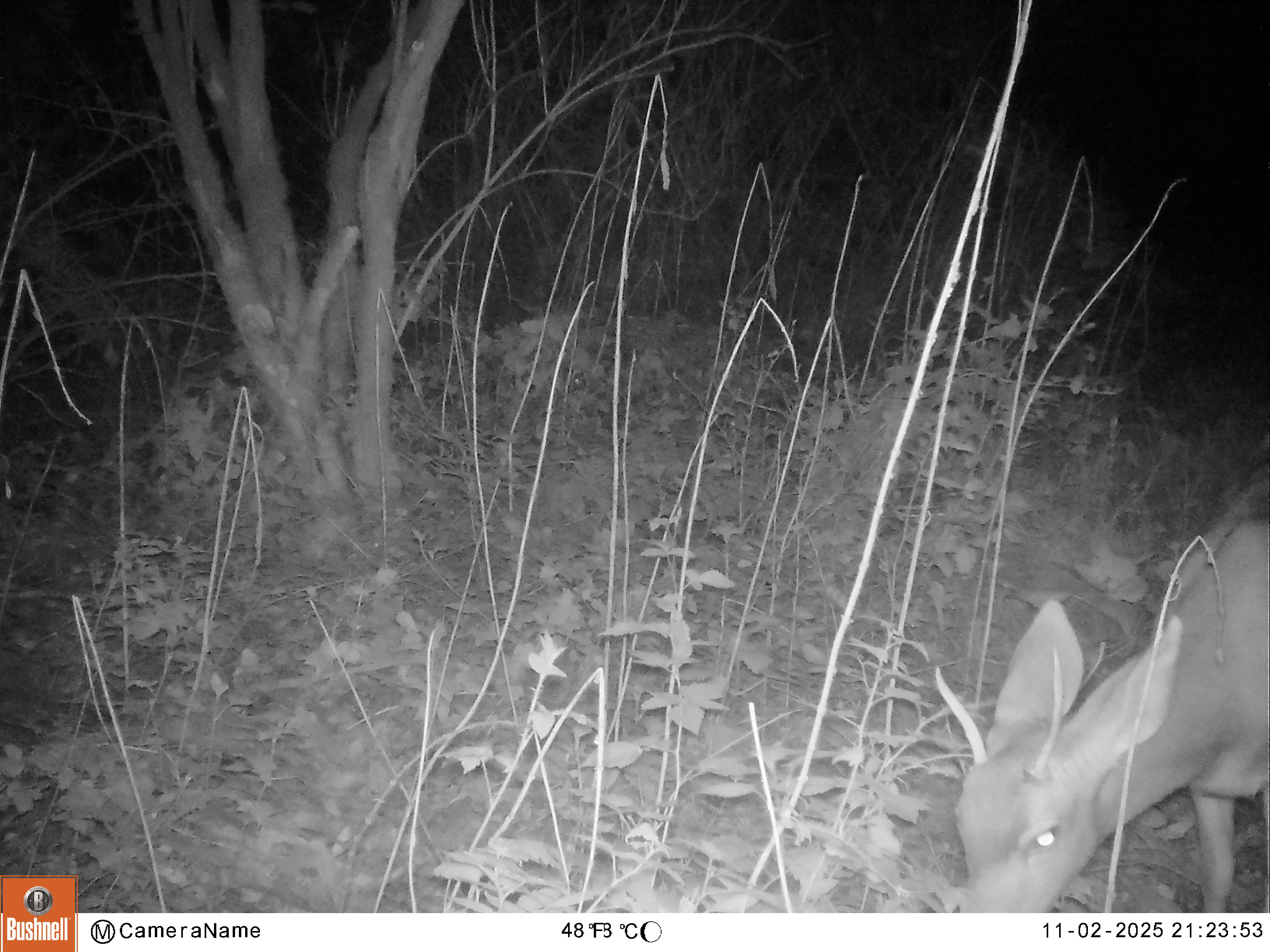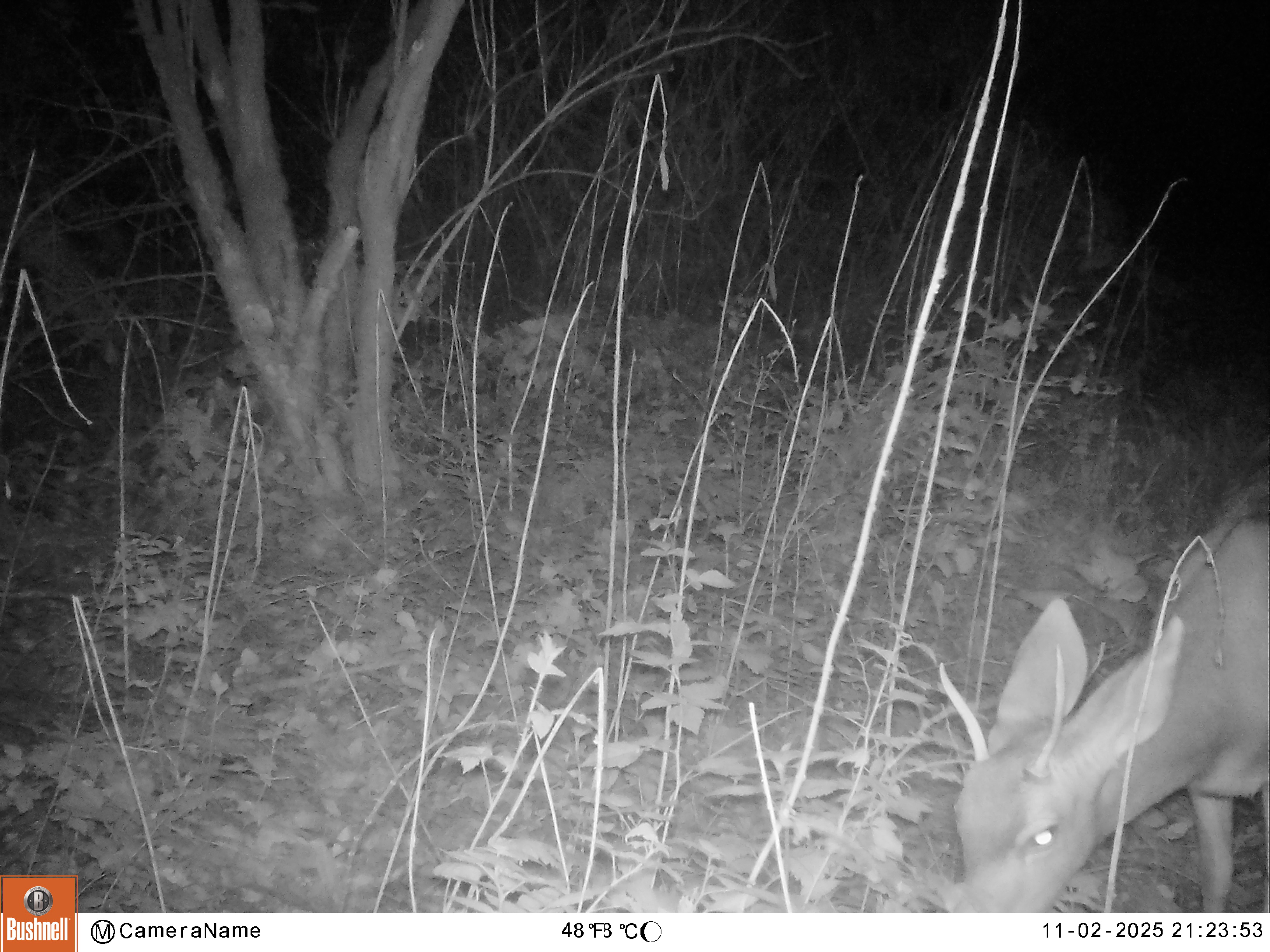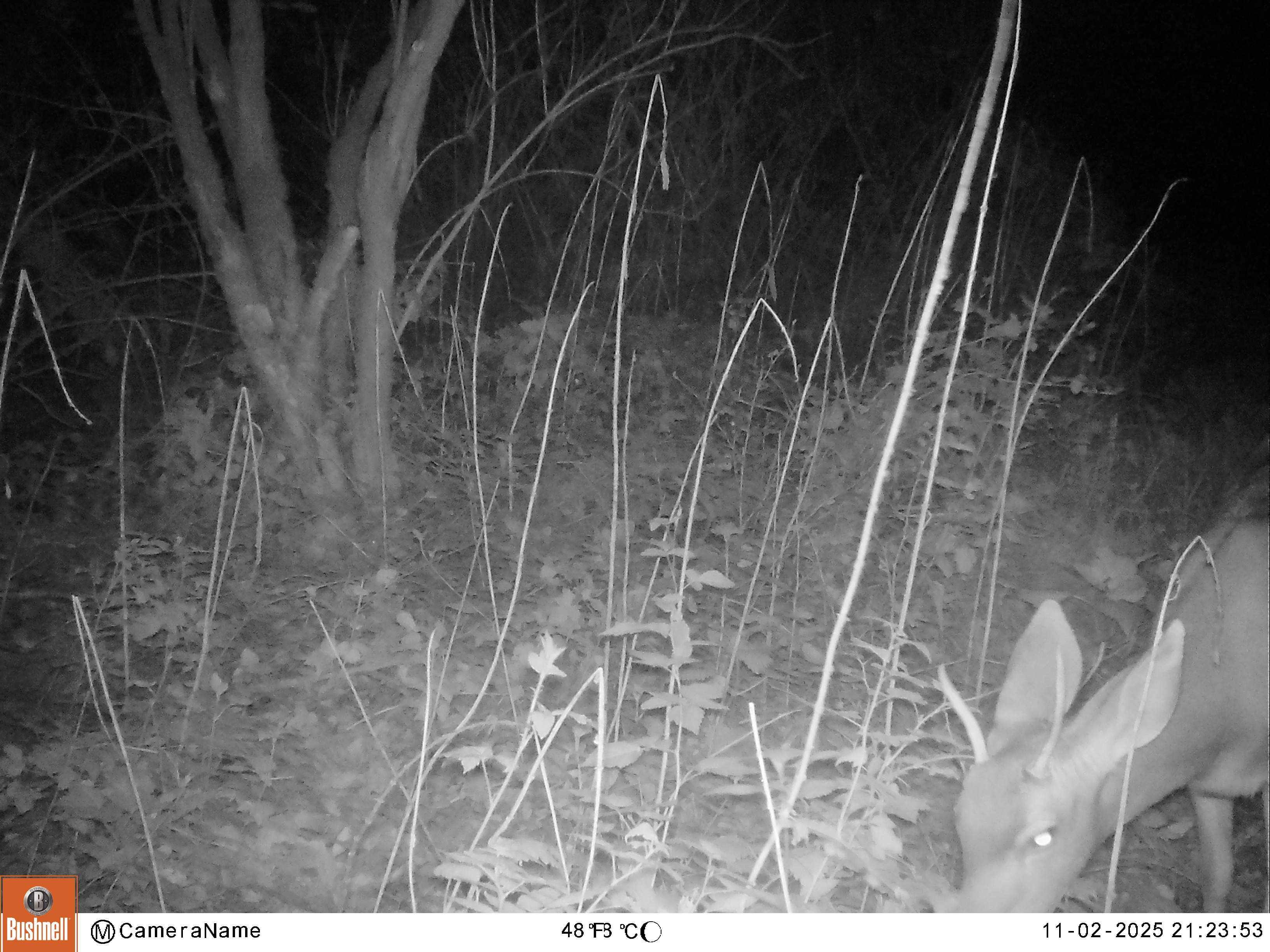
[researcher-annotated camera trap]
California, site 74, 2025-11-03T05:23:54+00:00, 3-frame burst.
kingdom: Animalia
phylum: Chordata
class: Mammalia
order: Artiodactyla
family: Cervidae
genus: Odocoileus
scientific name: Odocoileus hemionus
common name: mule deer